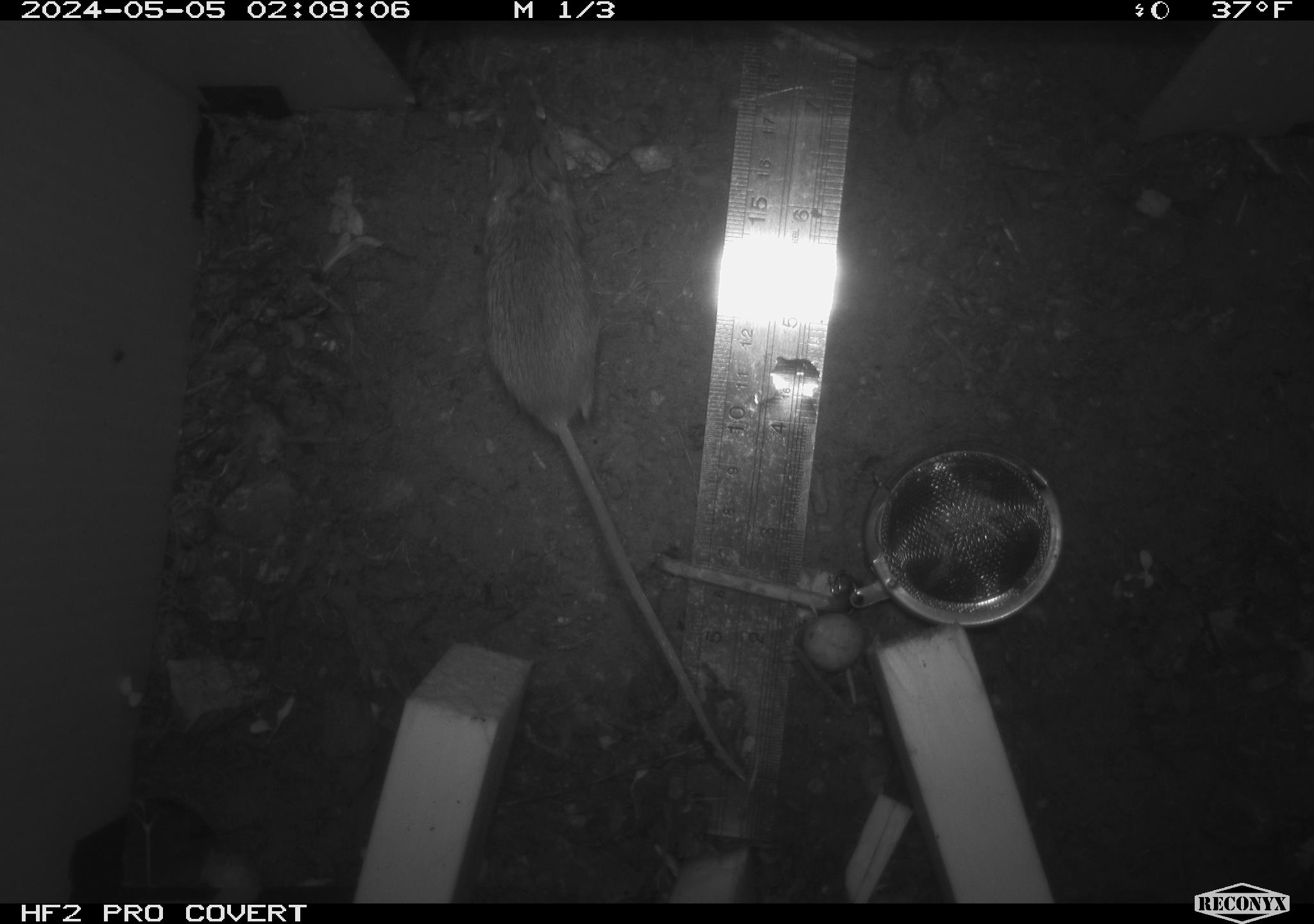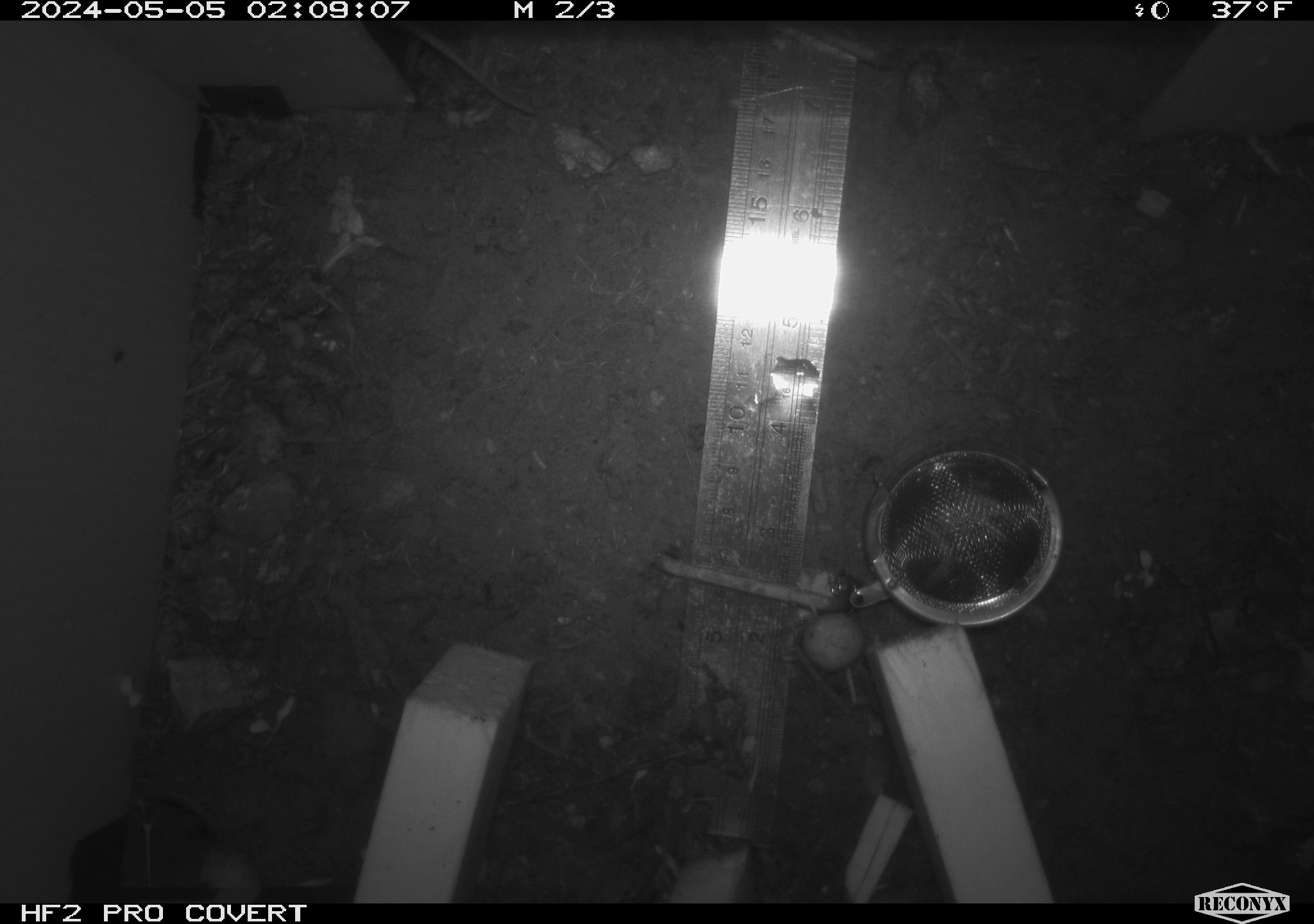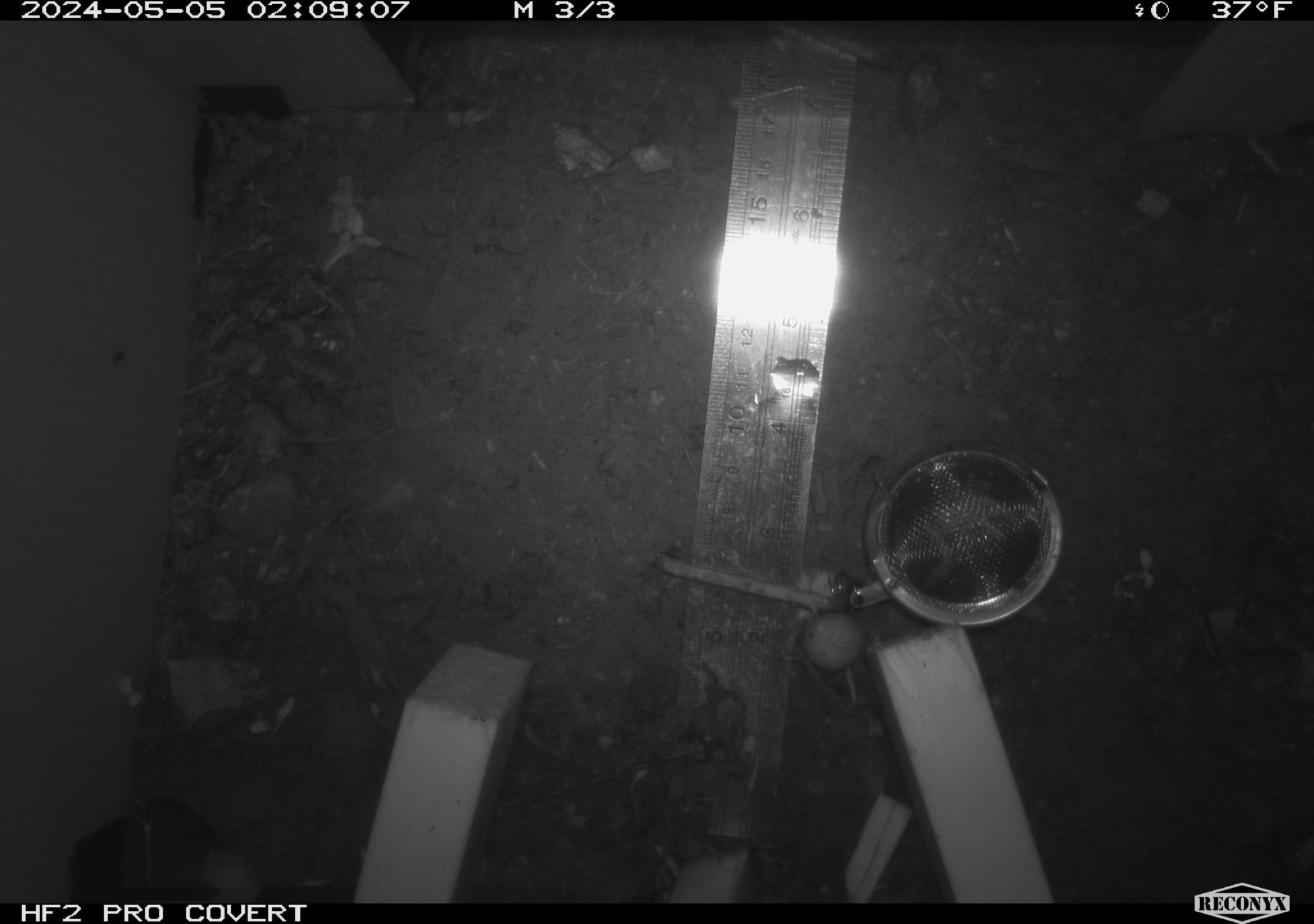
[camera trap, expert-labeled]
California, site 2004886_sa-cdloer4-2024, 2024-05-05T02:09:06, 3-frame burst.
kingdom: Animalia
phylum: Chordata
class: Mammalia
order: Rodentia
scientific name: Rodentia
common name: mouse species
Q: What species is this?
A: Mouse species (Rodentia).